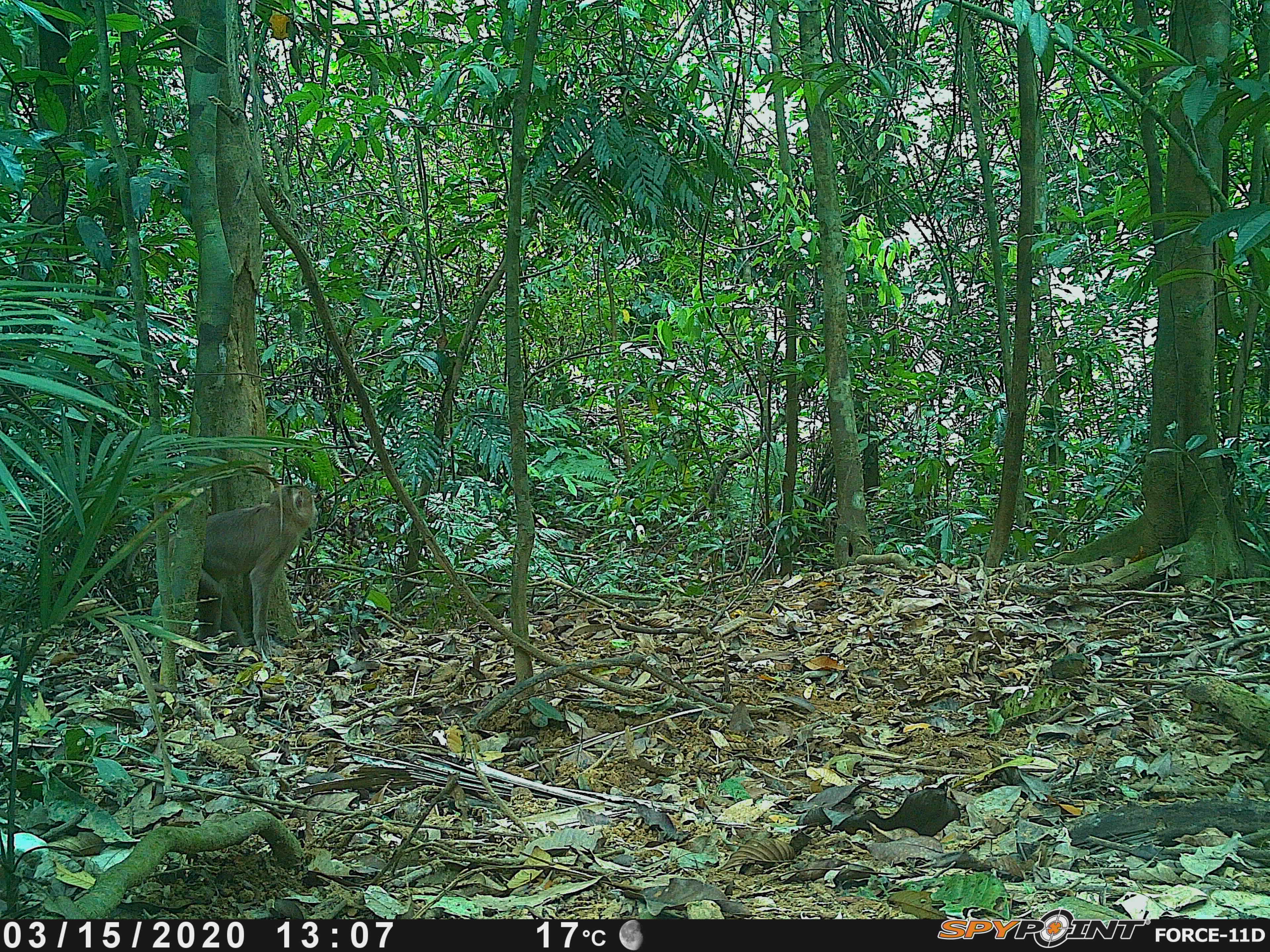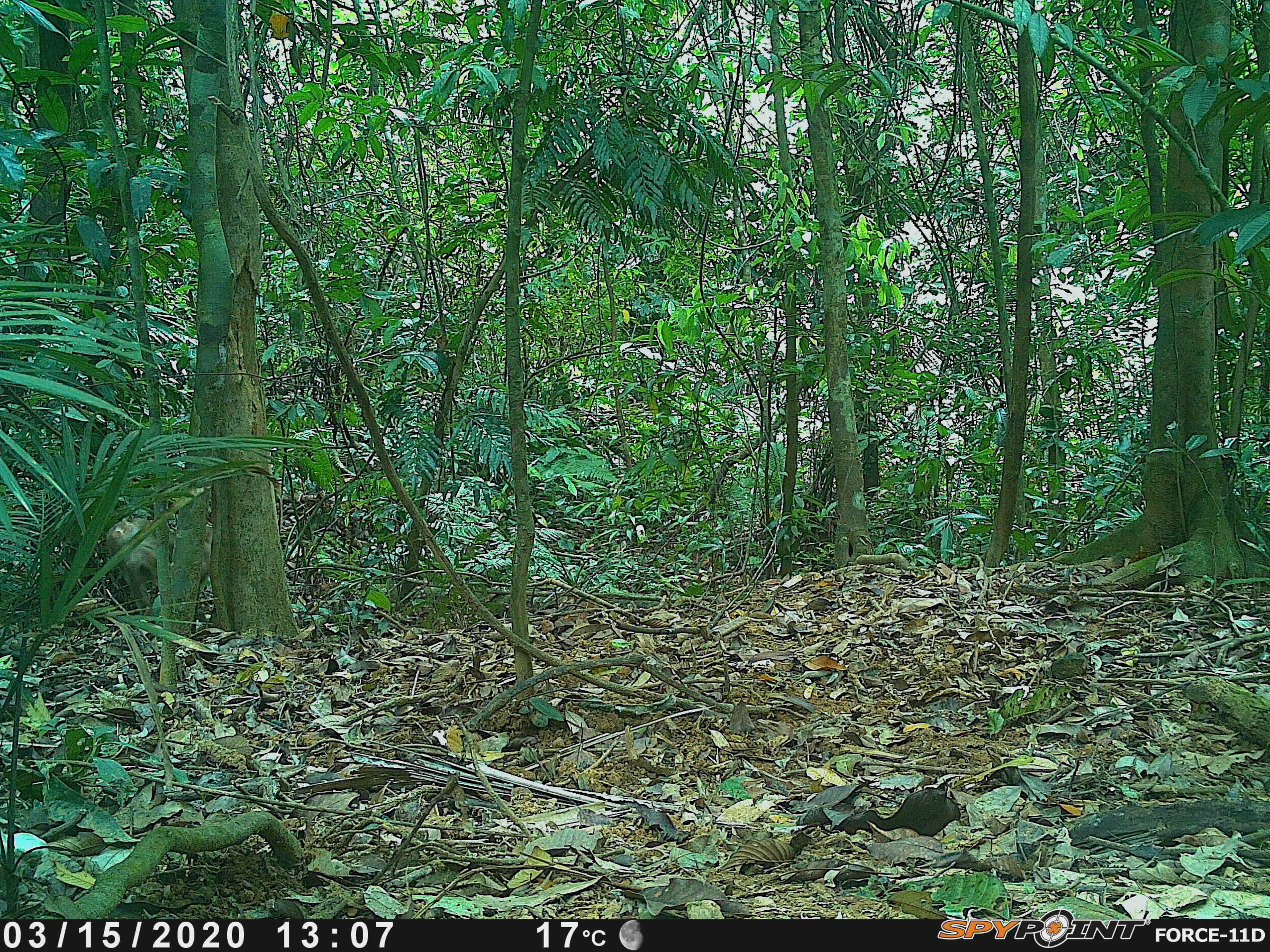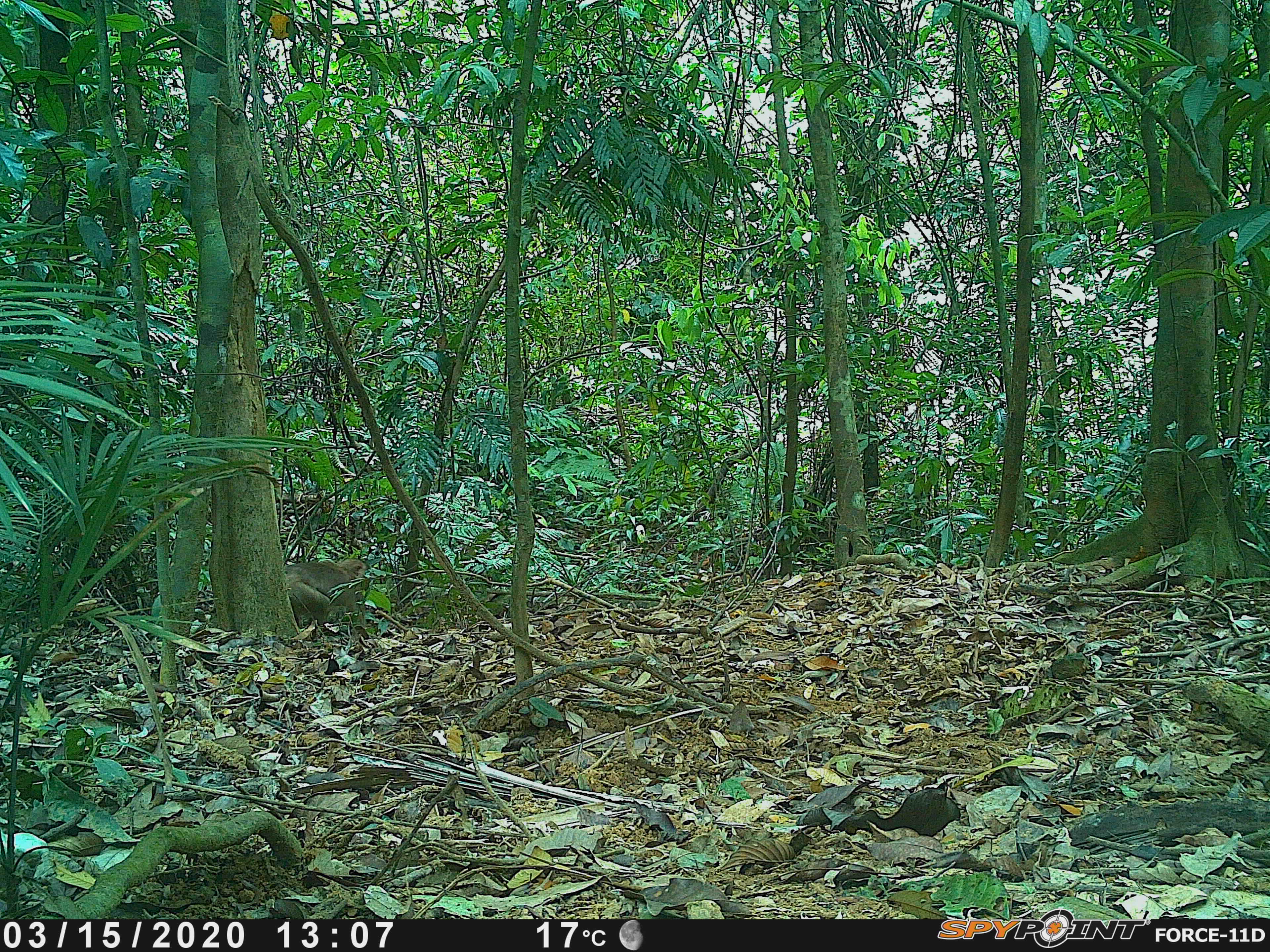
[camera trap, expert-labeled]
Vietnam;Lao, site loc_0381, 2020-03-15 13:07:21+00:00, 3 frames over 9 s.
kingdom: Animalia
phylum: Chordata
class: Mammalia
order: Primates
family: Cercopithecidae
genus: Macaca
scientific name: Macaca nemestrina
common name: pig-tailed macaque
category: pig tailed macaque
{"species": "pig tailed macaque (pig-tailed macaque) (Macaca nemestrina)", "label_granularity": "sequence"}